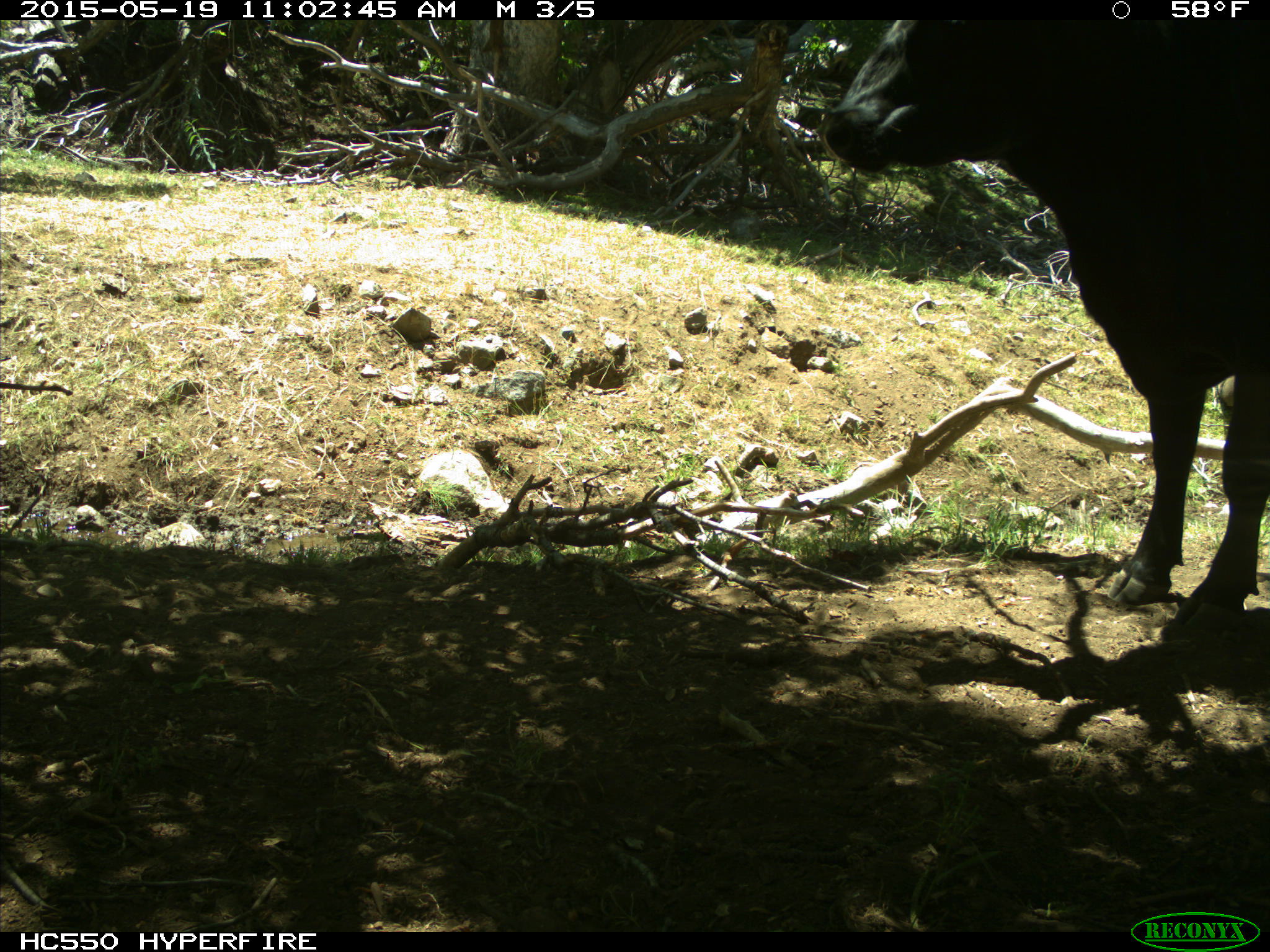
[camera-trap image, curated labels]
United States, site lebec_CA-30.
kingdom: Animalia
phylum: Chordata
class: Mammalia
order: Artiodactyla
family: Bovidae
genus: Bos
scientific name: Bos taurus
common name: domestic cow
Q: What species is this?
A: Bos taurus (domestic cow).